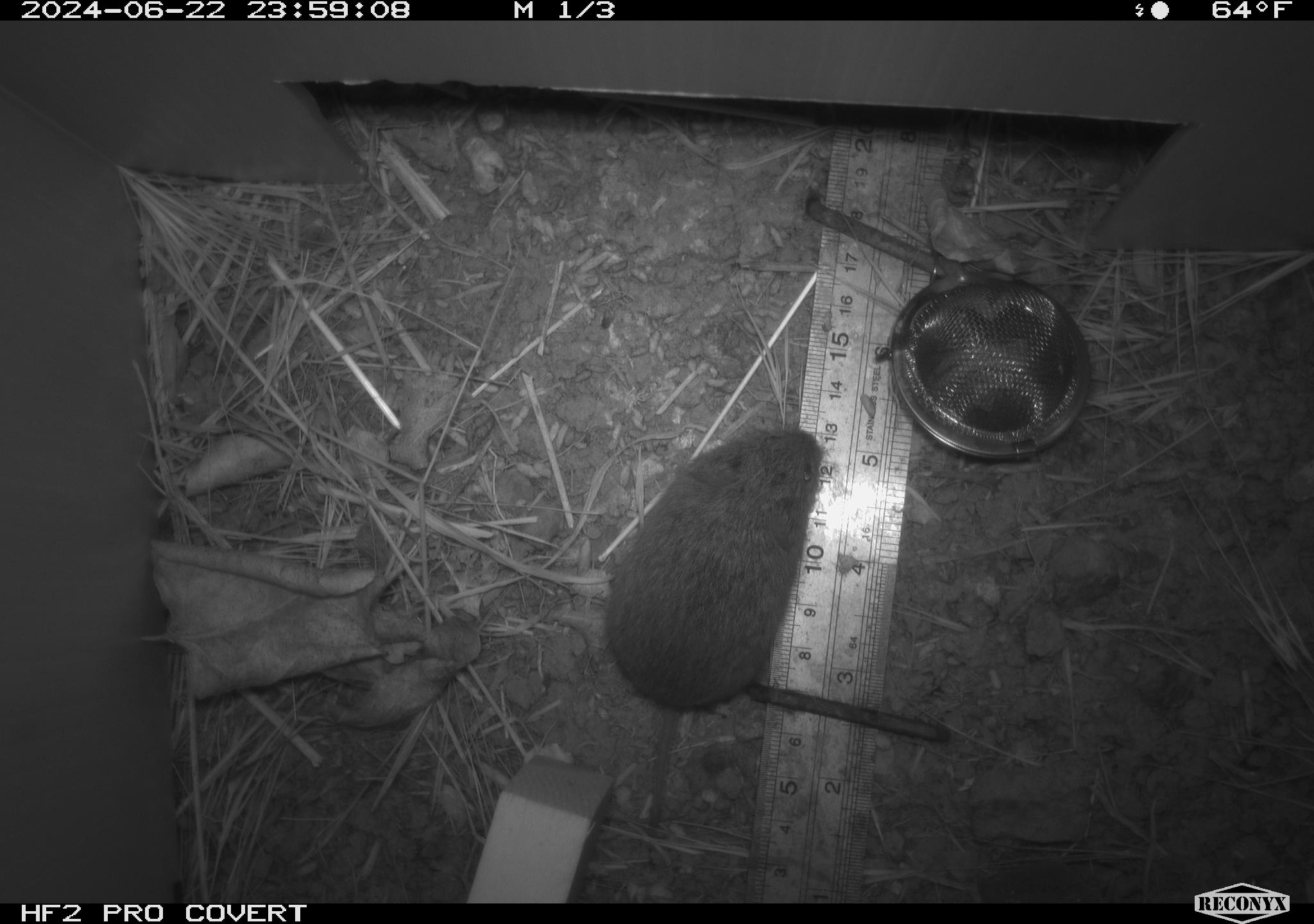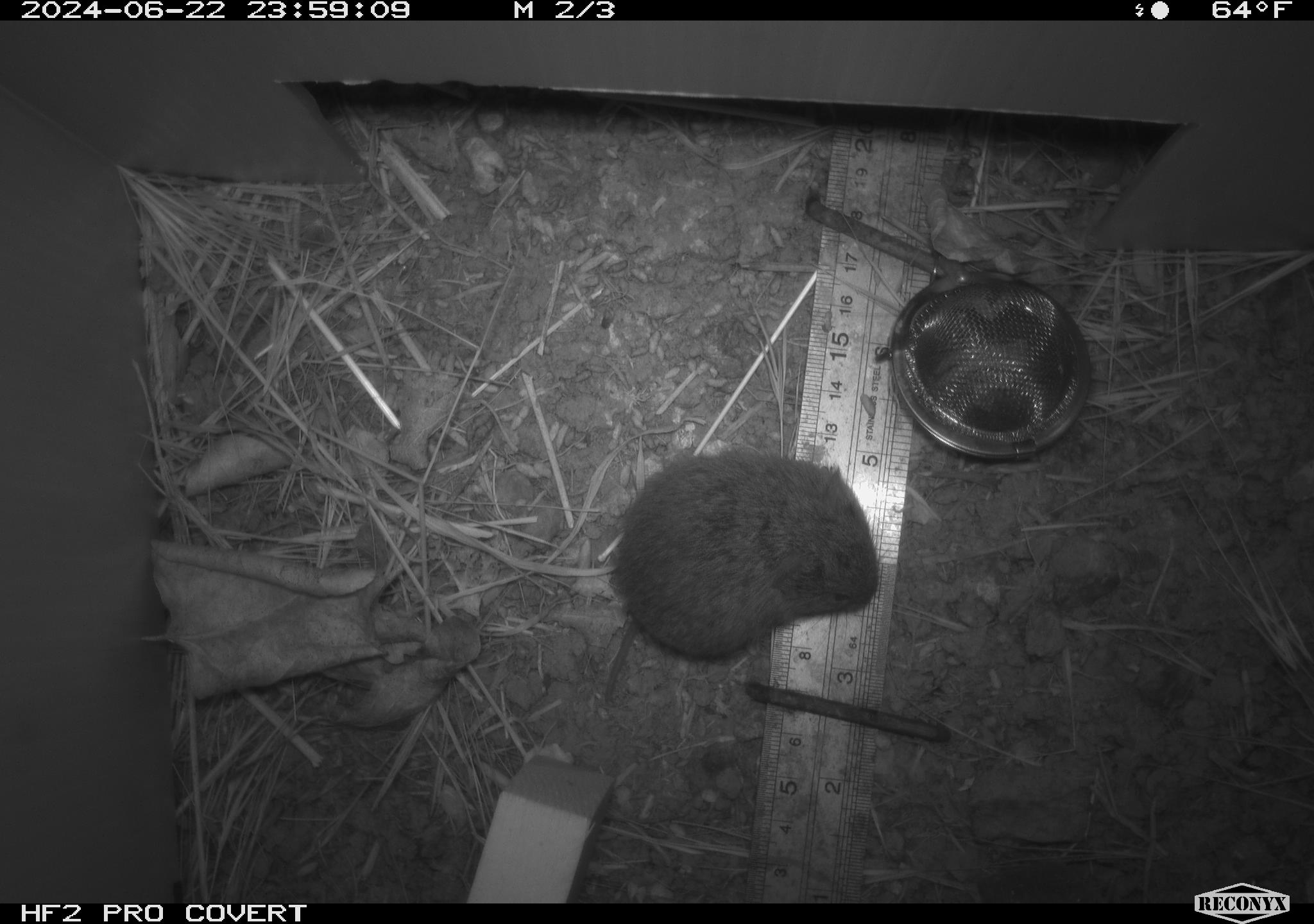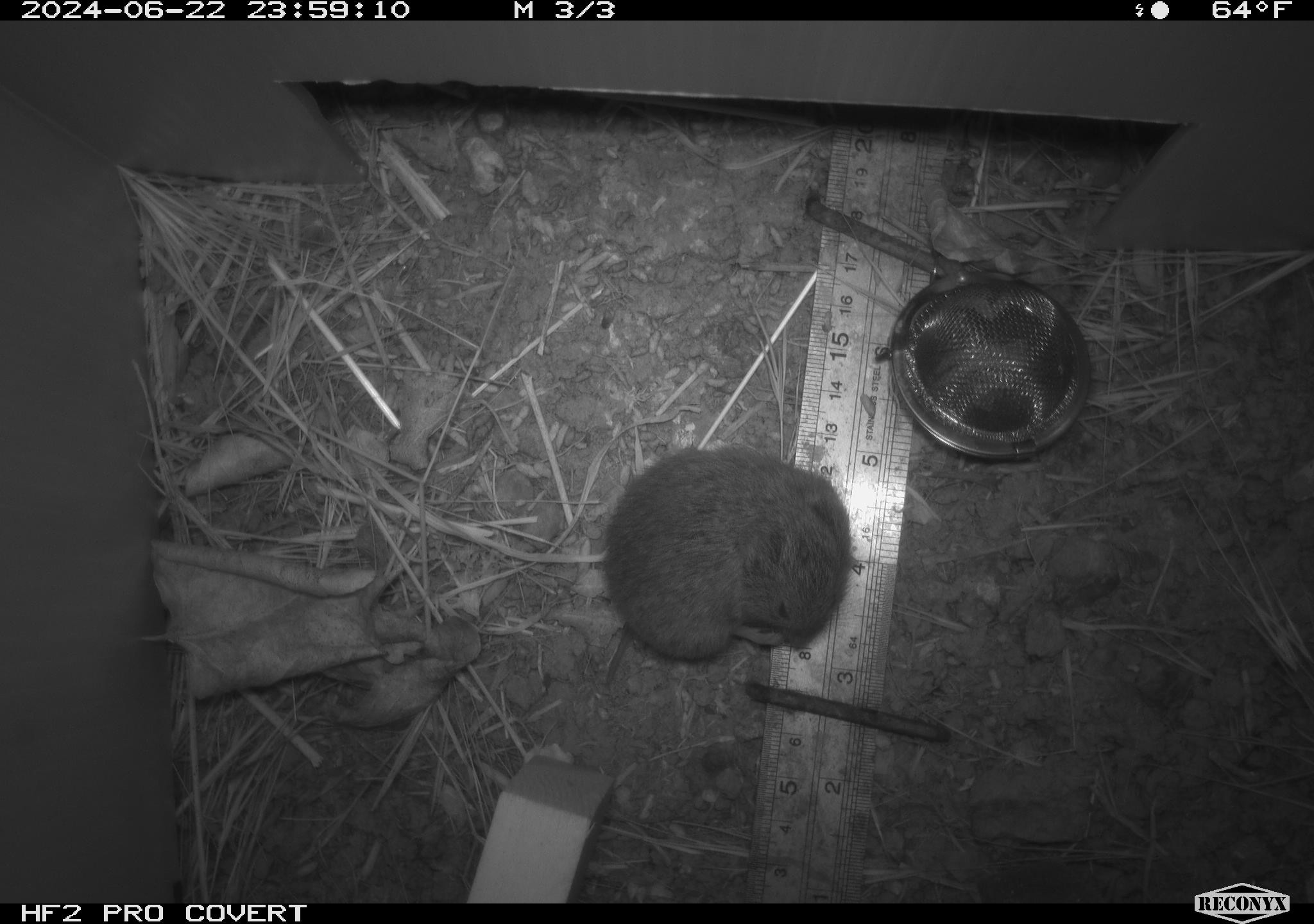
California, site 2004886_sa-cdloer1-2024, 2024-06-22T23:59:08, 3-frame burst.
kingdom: Animalia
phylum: Chordata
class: Mammalia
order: Rodentia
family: Cricetidae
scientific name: Arvicolinae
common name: voles, lemmings, and muskrats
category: arvicolinae subfamily